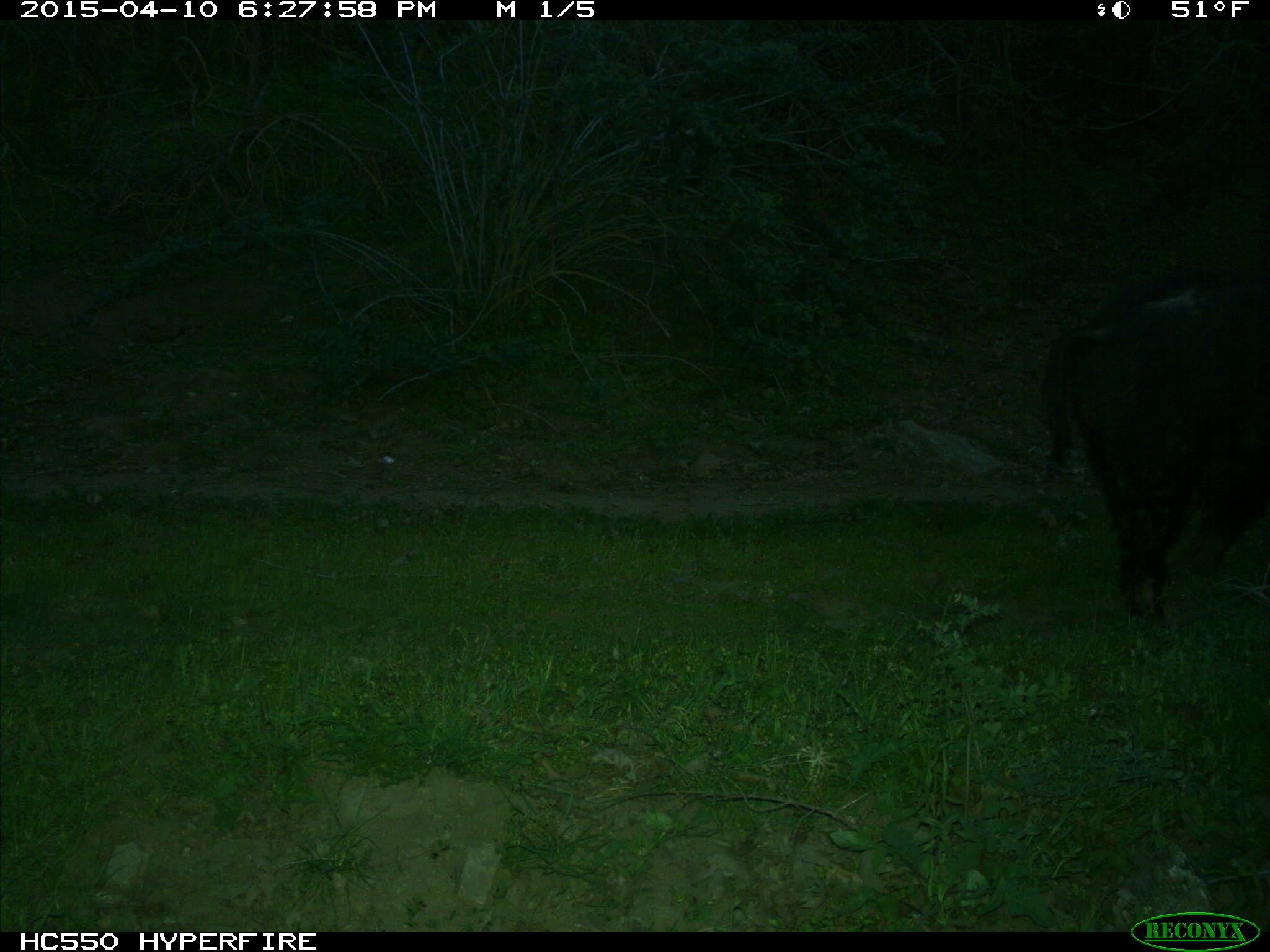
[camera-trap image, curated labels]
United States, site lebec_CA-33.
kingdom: Animalia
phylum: Chordata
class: Mammalia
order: Artiodactyla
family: Suidae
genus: Sus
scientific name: Sus scrofa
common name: wild boar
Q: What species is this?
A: Sus scrofa (wild boar).